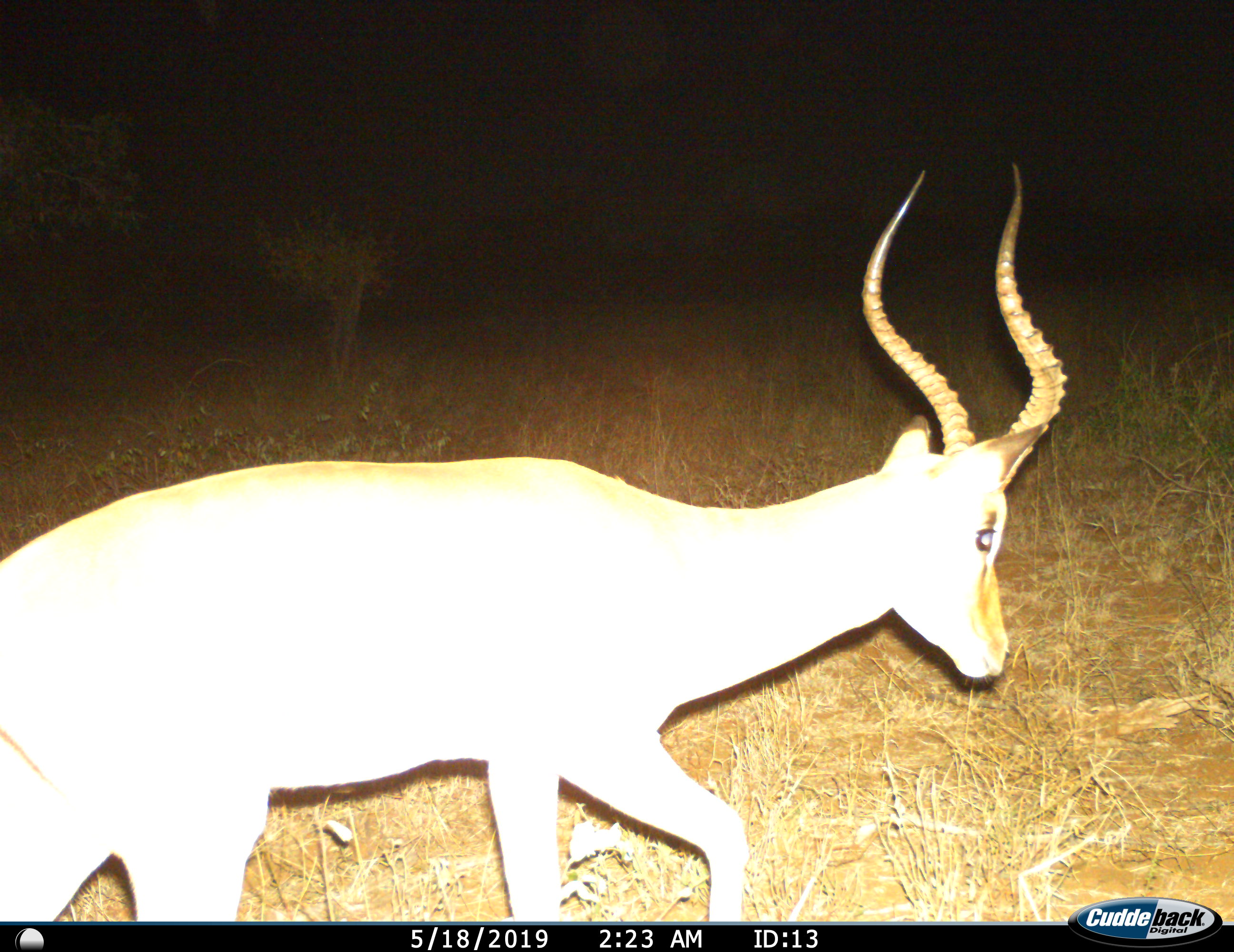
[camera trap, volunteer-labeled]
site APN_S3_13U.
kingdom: Animalia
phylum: Chordata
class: Mammalia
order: Artiodactyla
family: Bovidae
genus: Aepyceros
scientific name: Aepyceros melampus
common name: impala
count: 1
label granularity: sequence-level